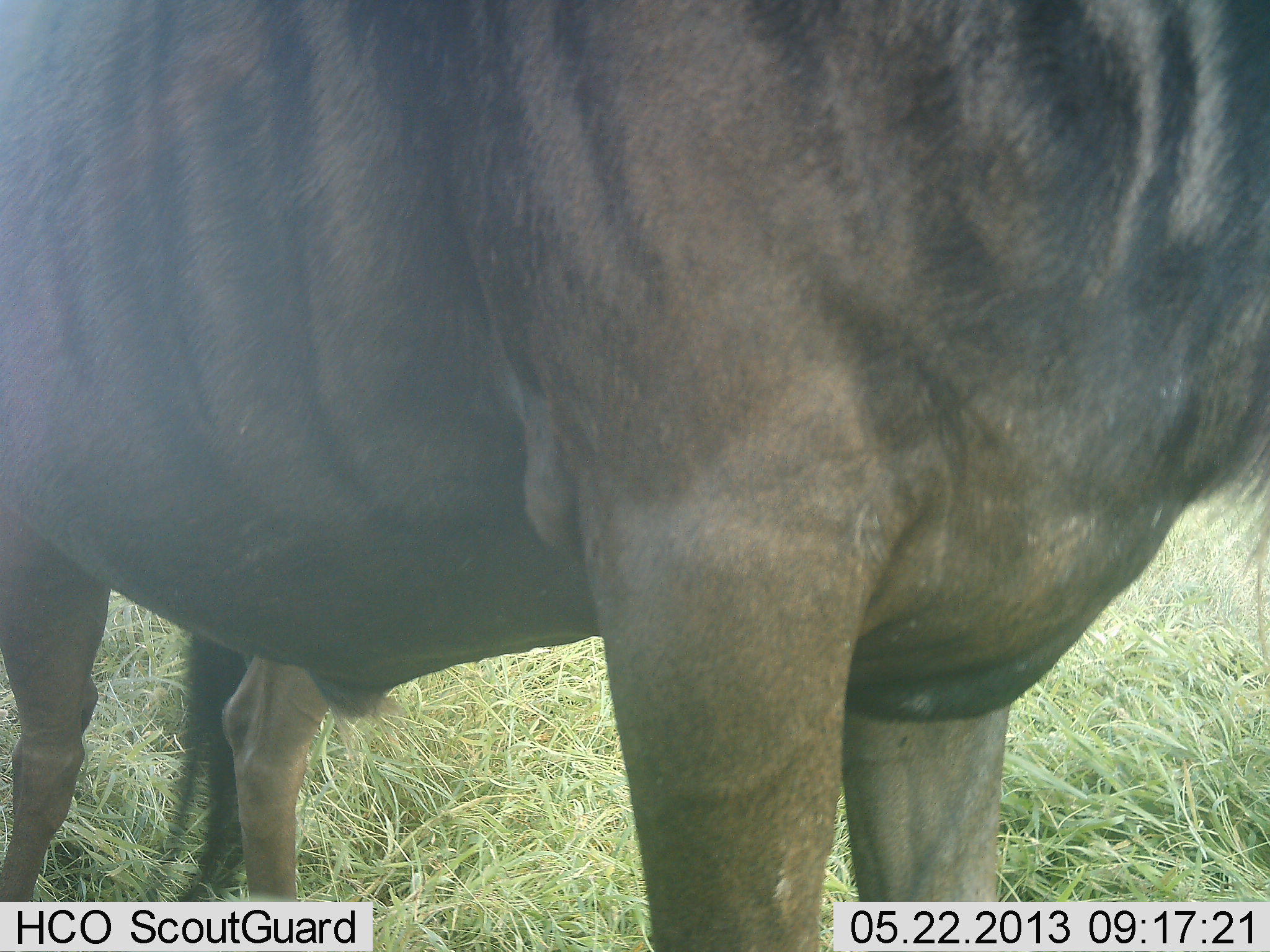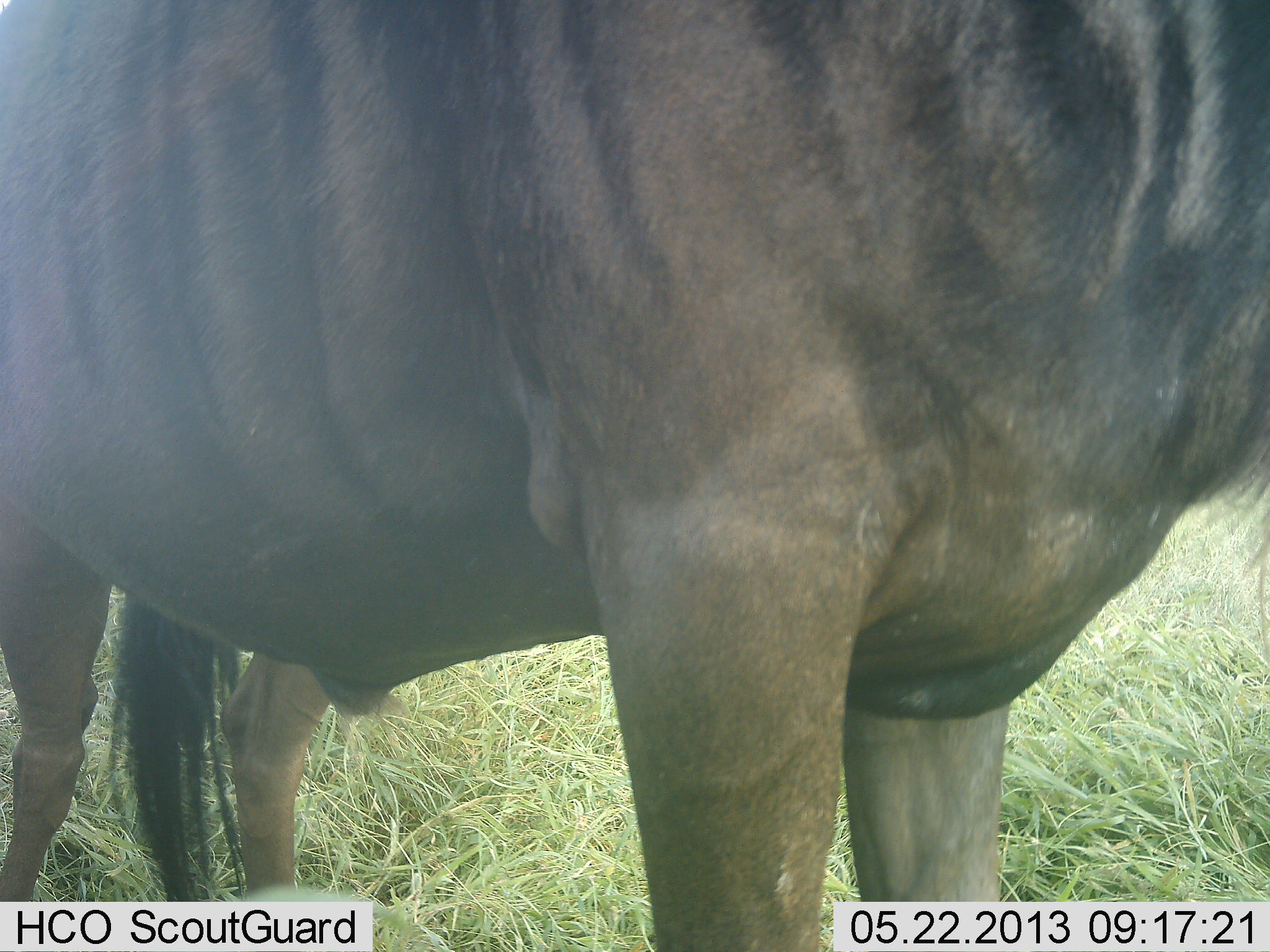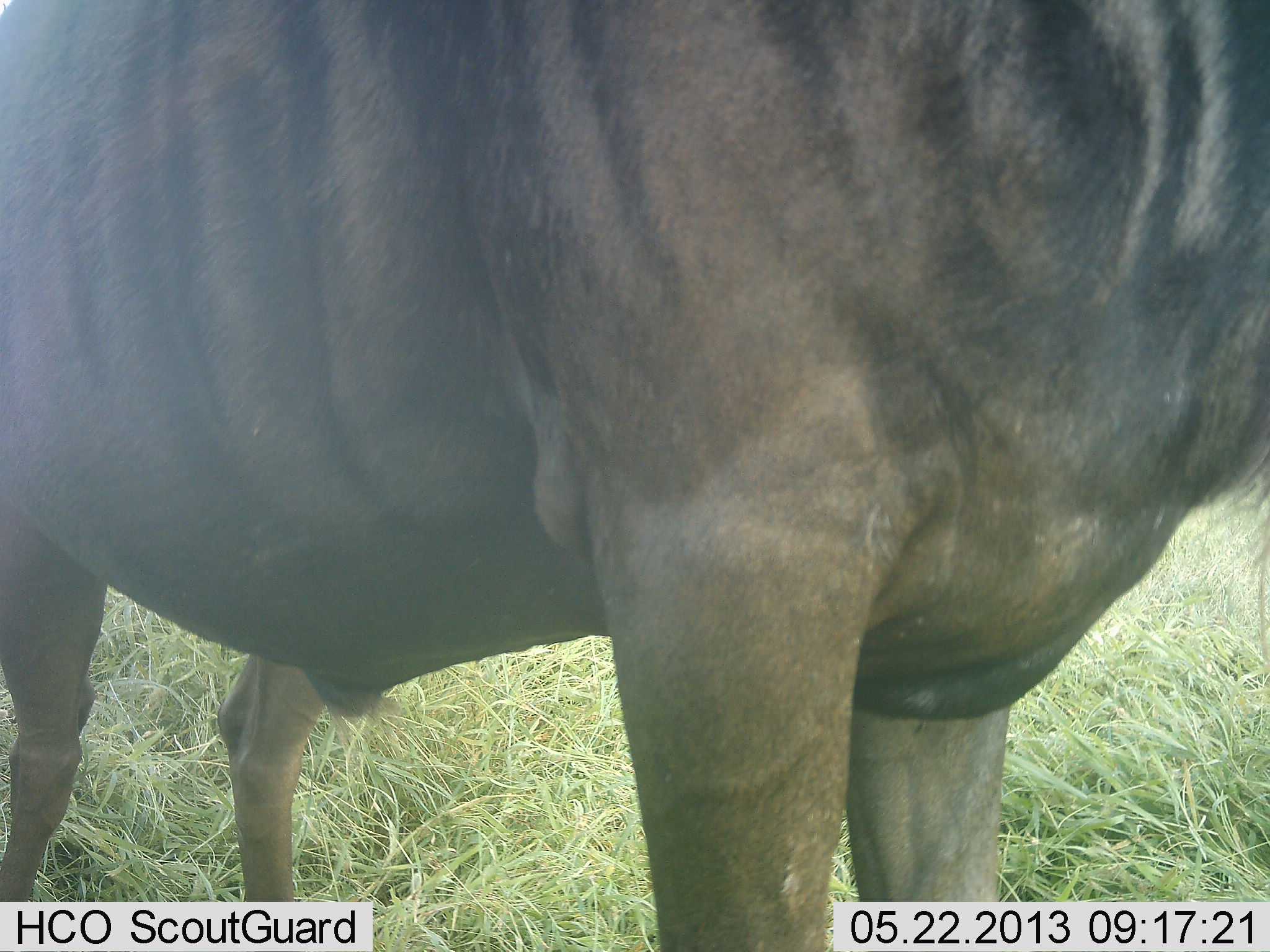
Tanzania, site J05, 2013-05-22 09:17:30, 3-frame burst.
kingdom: Animalia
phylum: Chordata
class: Mammalia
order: Artiodactyla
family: Bovidae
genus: Connochaetes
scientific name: Connochaetes taurinus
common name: blue wildebeest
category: wildebeest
Wildebeest (blue wildebeest) (Connochaetes taurinus), count 1. Behavior (volunteer vote fractions): standing 100%, resting 0%, moving 0%, interacting 0%. Young present (vote fraction): 0%. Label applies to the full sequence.